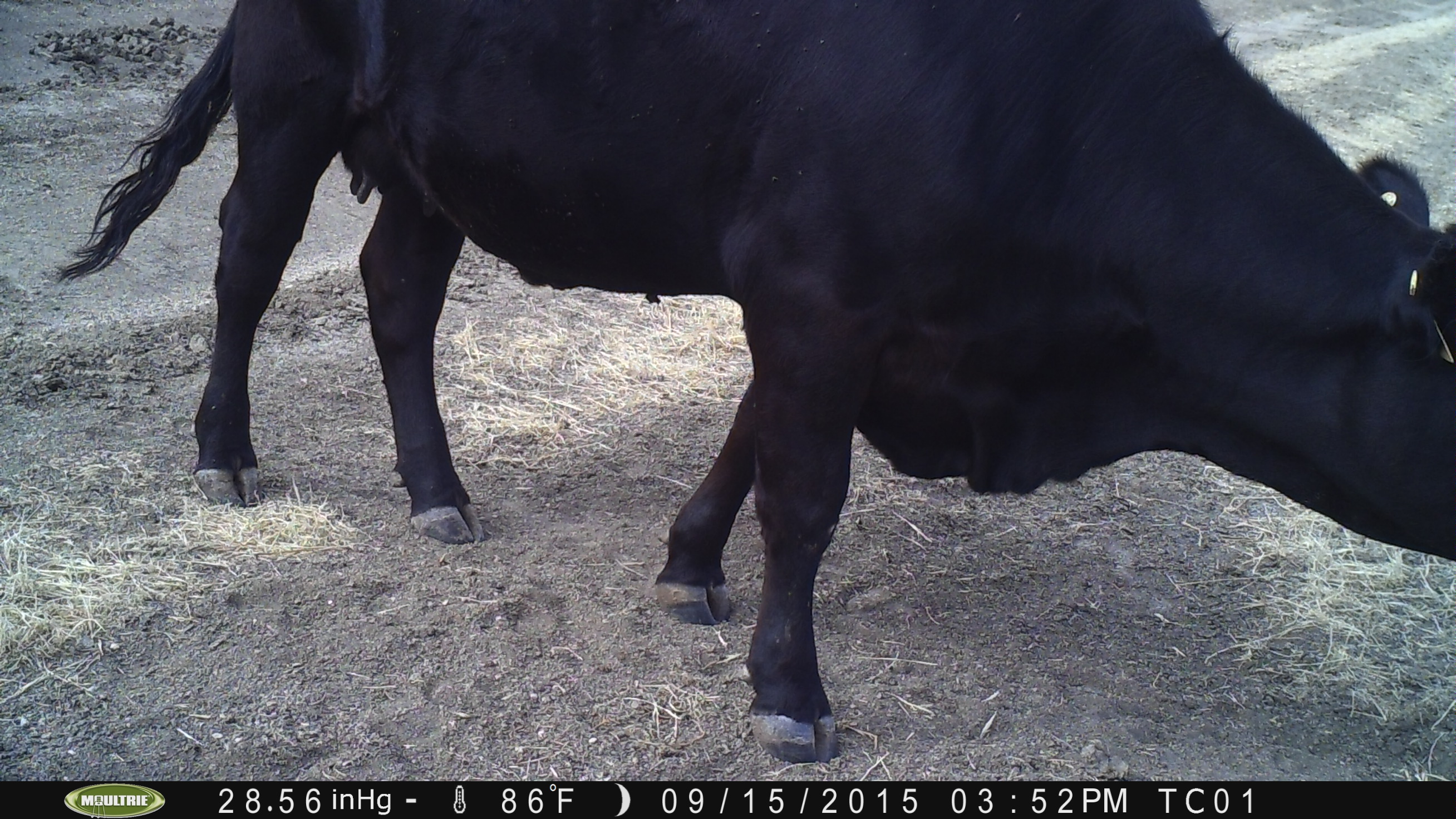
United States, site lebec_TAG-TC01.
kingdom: Animalia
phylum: Chordata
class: Mammalia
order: Artiodactyla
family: Bovidae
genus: Bos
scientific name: Bos taurus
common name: domestic cow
Bos taurus (domestic cow).